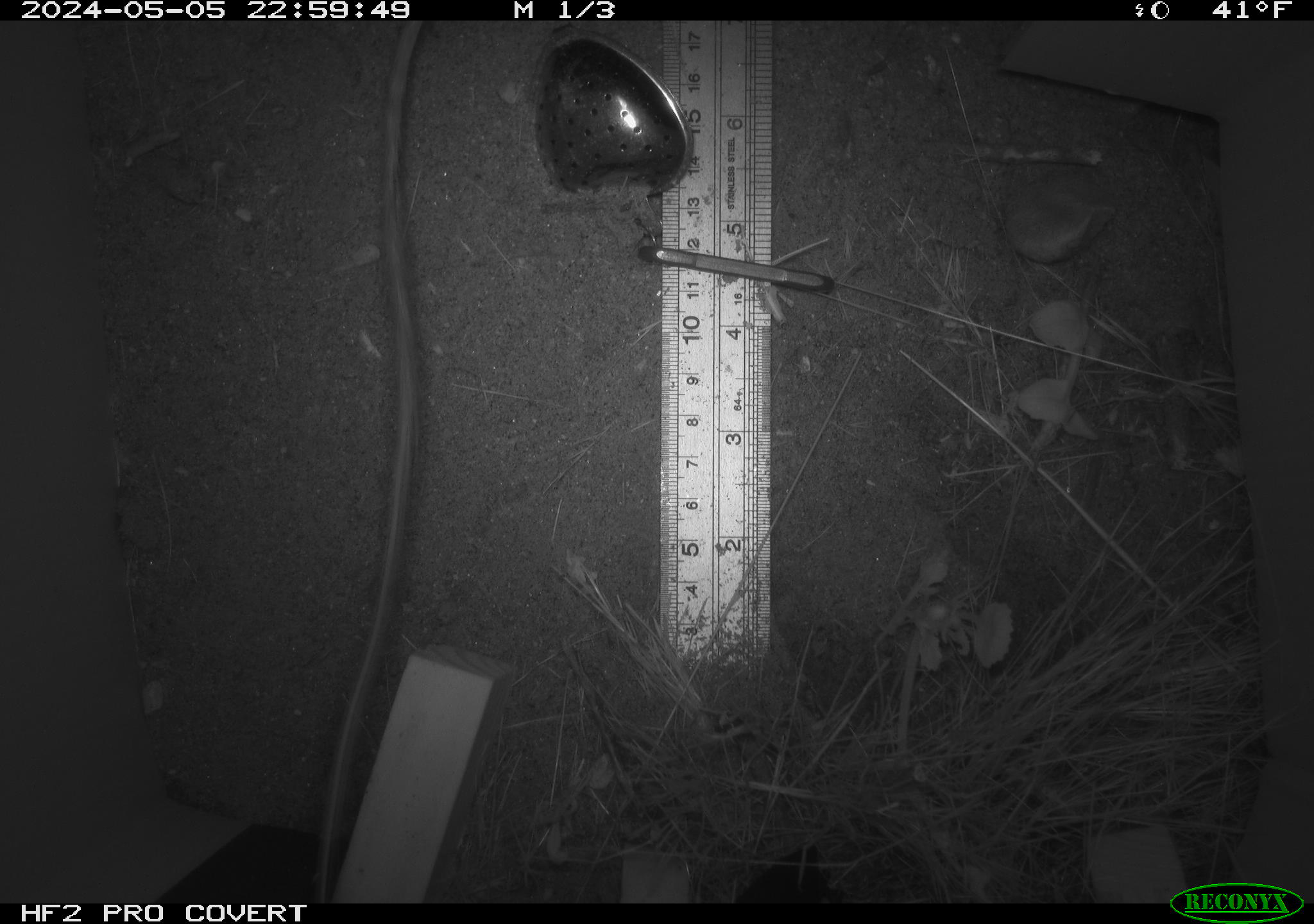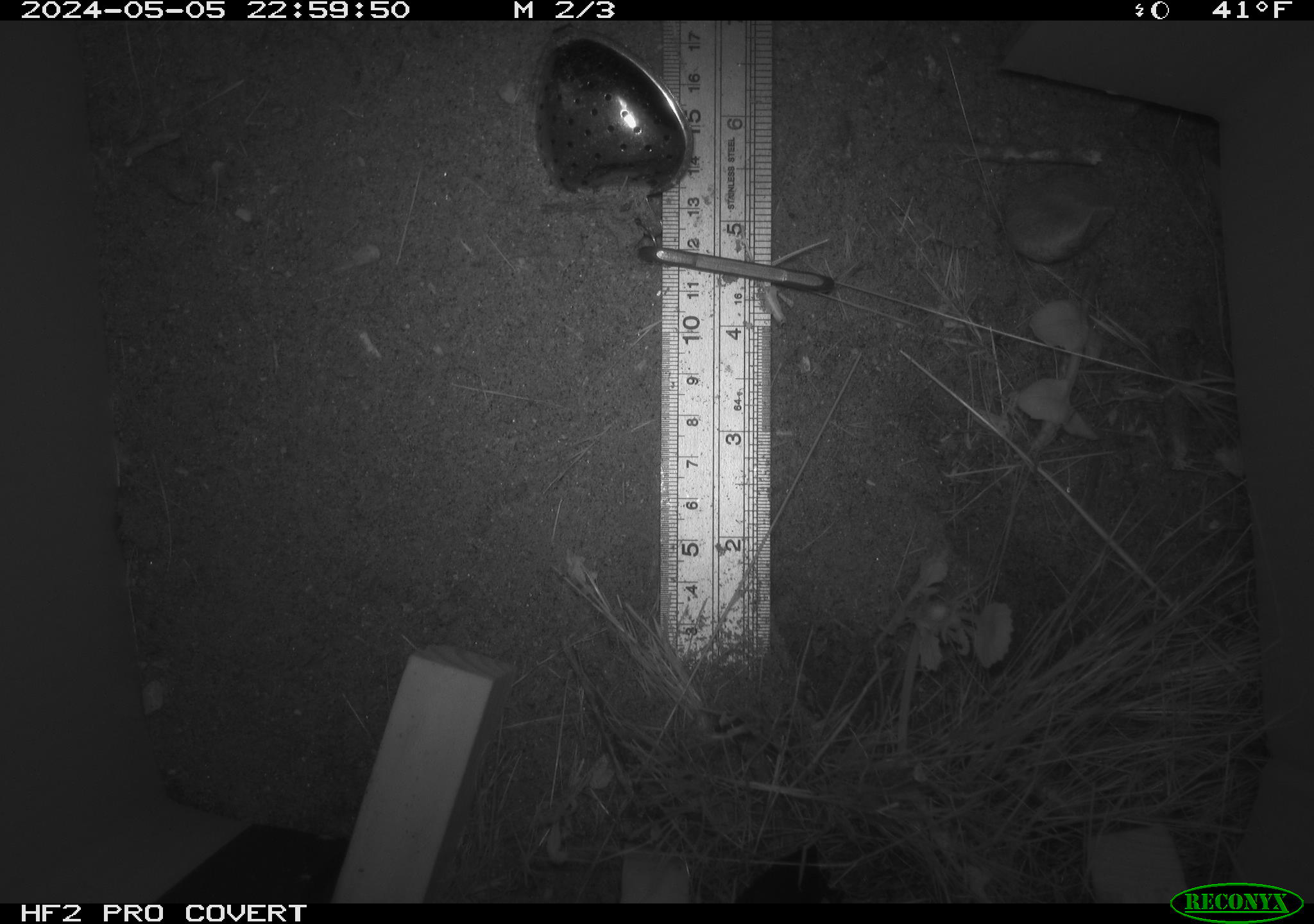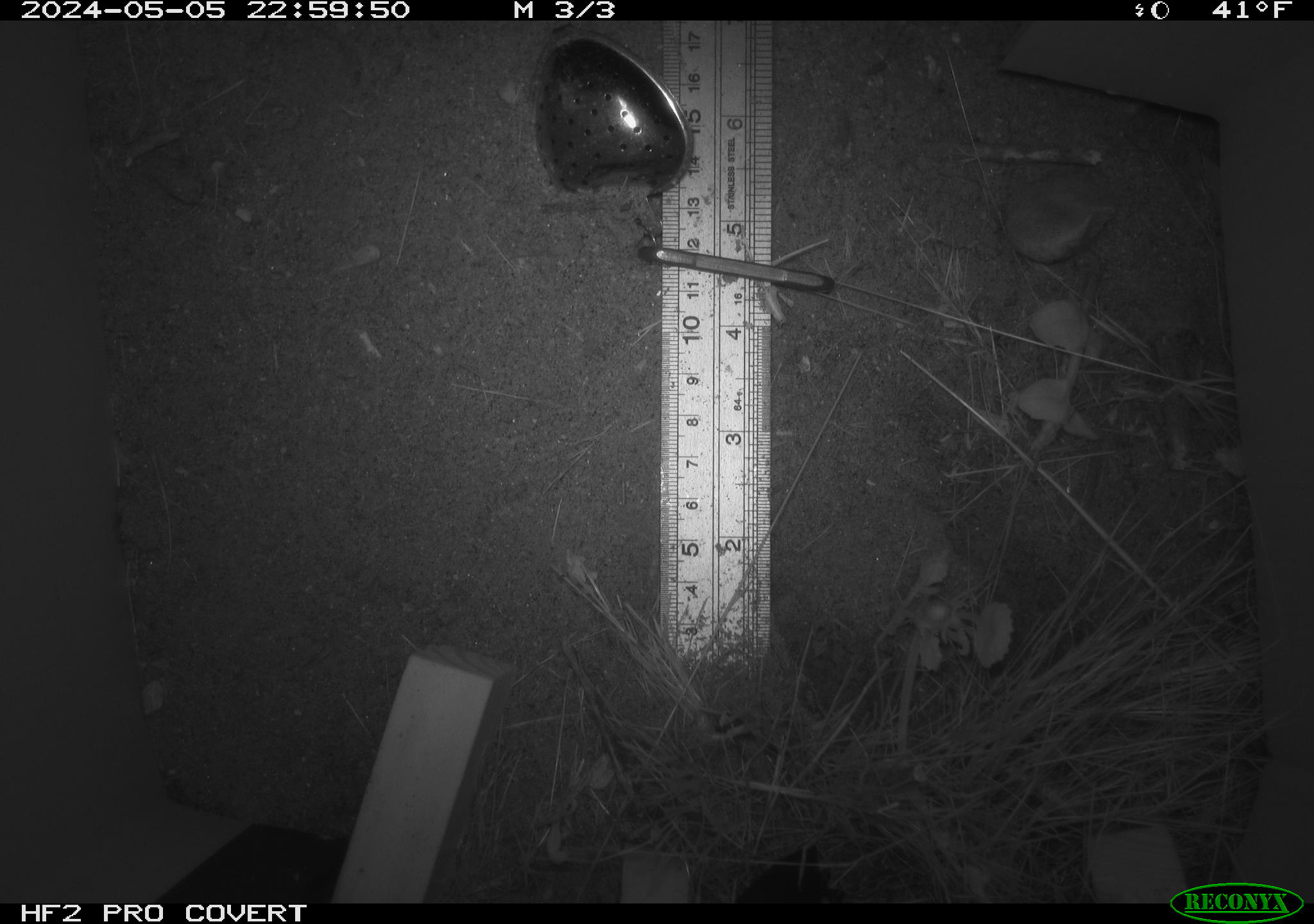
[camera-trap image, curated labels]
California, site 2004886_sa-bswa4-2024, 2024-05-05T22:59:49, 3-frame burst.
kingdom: Animalia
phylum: Chordata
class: Mammalia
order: Rodentia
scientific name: Rodentia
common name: rodent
Rodent (Rodentia).